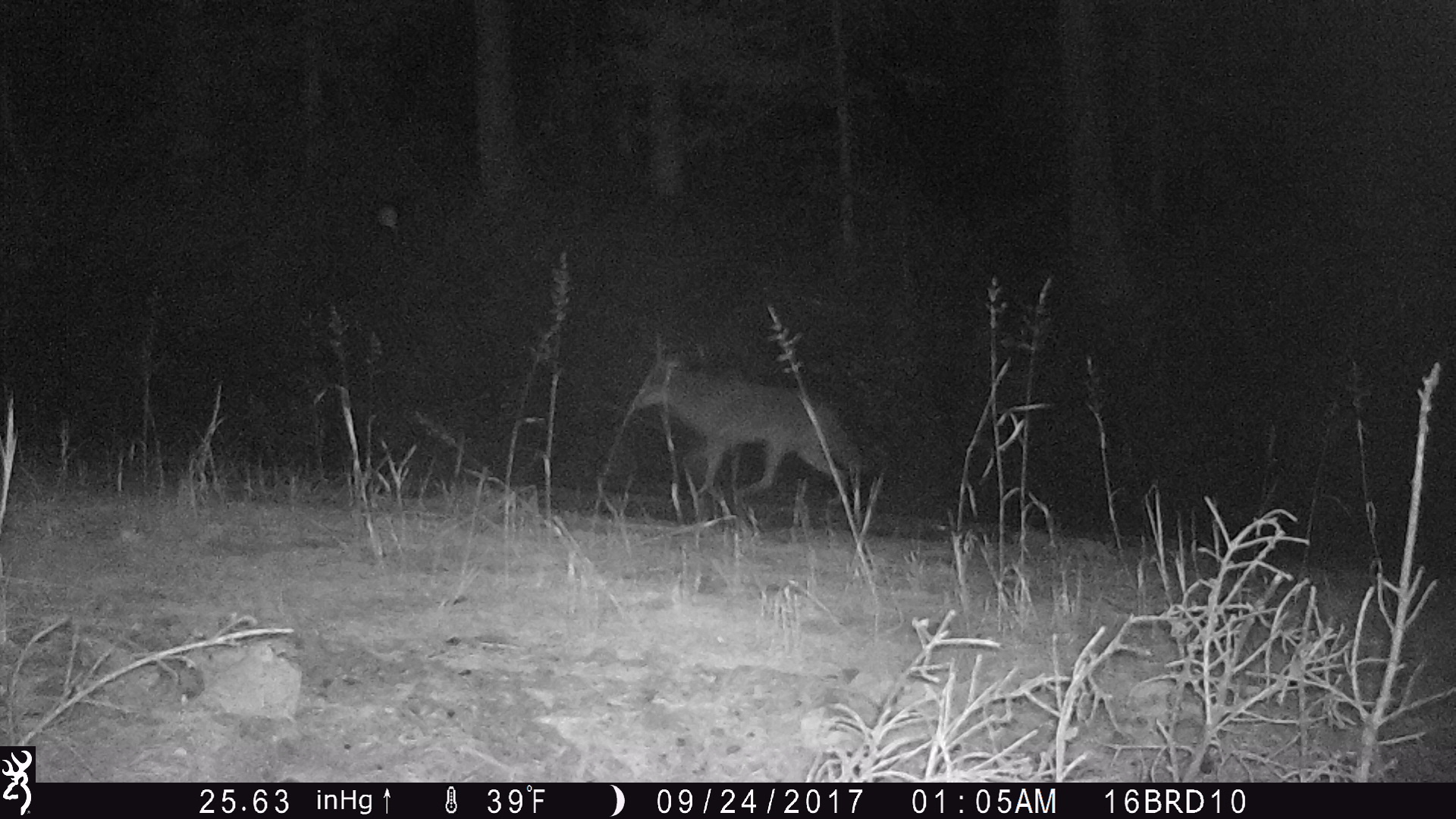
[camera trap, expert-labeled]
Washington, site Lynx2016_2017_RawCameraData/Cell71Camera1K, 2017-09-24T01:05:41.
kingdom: Animalia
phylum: Chordata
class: Mammalia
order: Carnivora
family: Canidae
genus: Canis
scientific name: Canis latrans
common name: coyote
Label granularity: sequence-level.